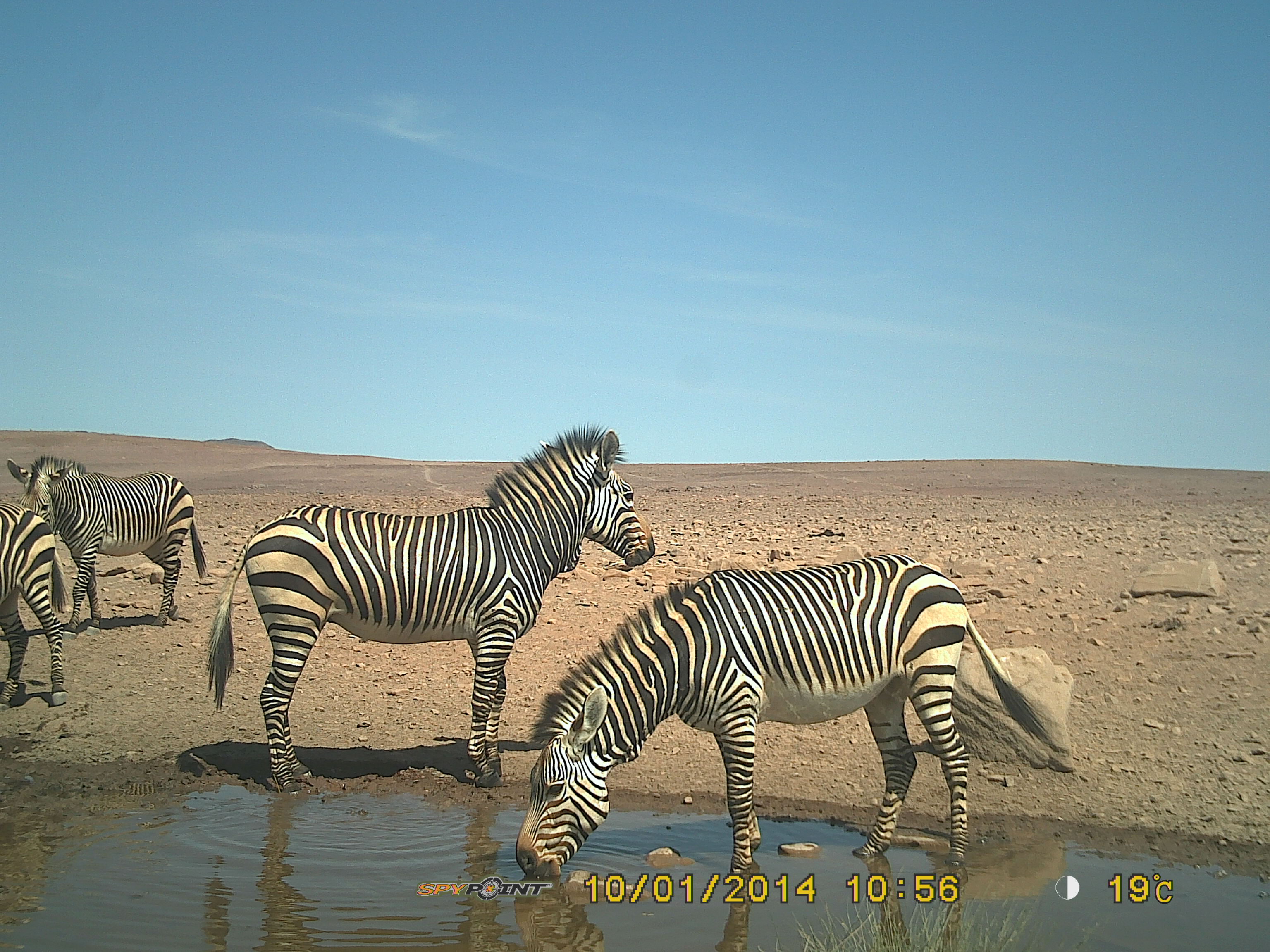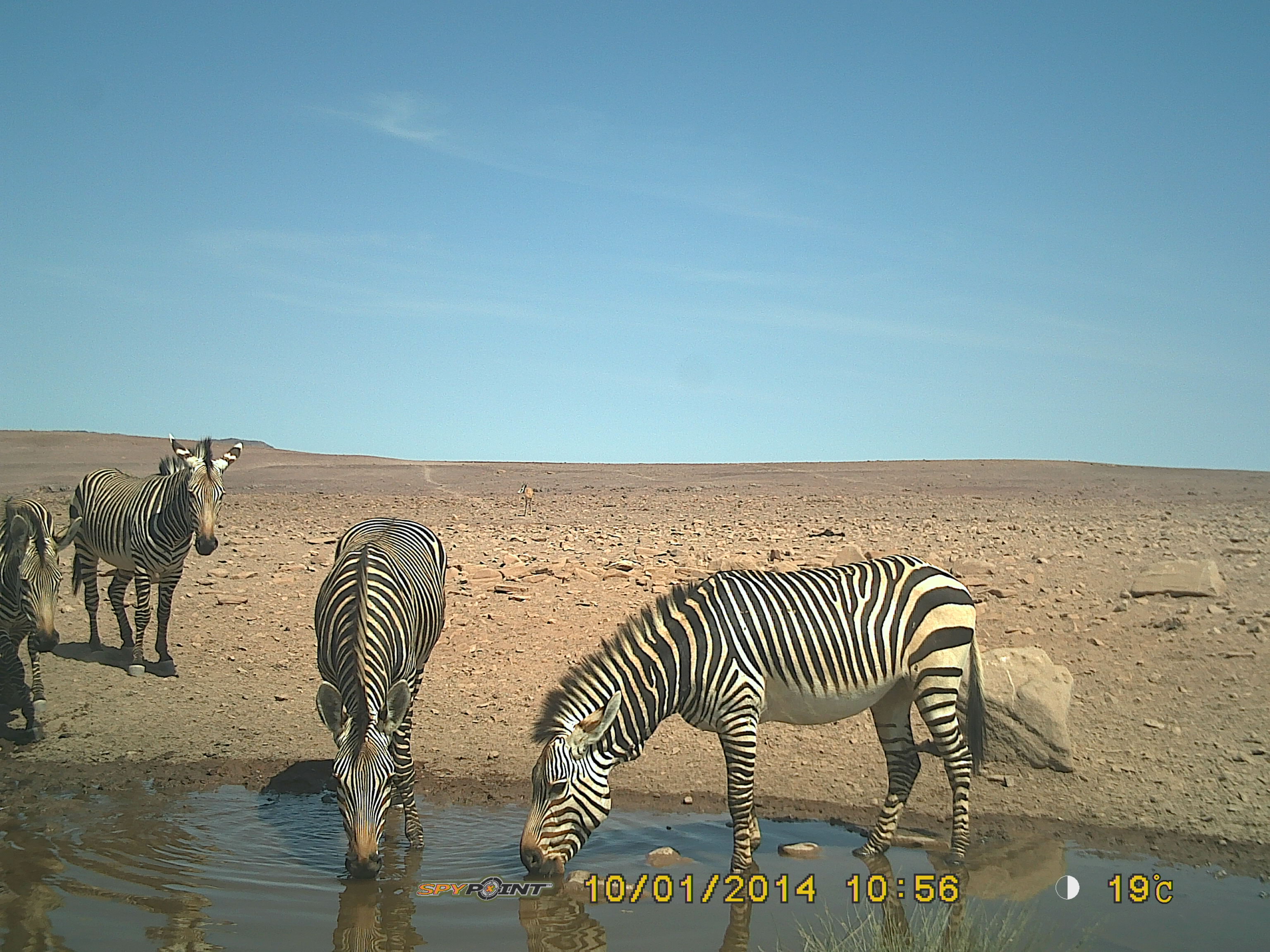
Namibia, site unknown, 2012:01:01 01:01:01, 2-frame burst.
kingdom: Animalia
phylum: Chordata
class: Mammalia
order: Perissodactyla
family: Equidae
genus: Equus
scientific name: Equus zebra hartmannae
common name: hartmann's mountain zebra